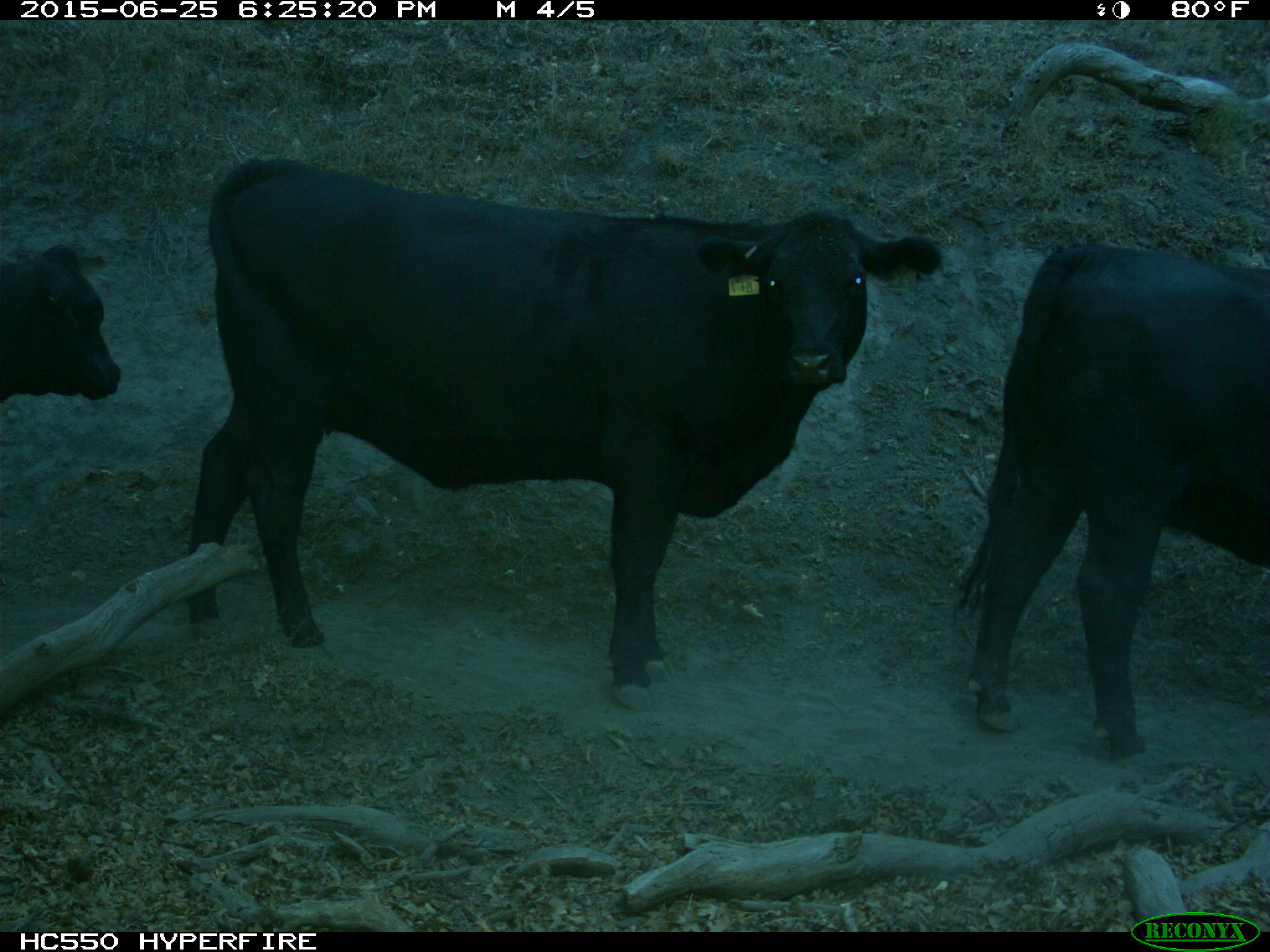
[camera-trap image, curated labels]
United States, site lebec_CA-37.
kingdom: Animalia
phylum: Chordata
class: Mammalia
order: Artiodactyla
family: Bovidae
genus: Bos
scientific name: Bos taurus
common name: domestic cow